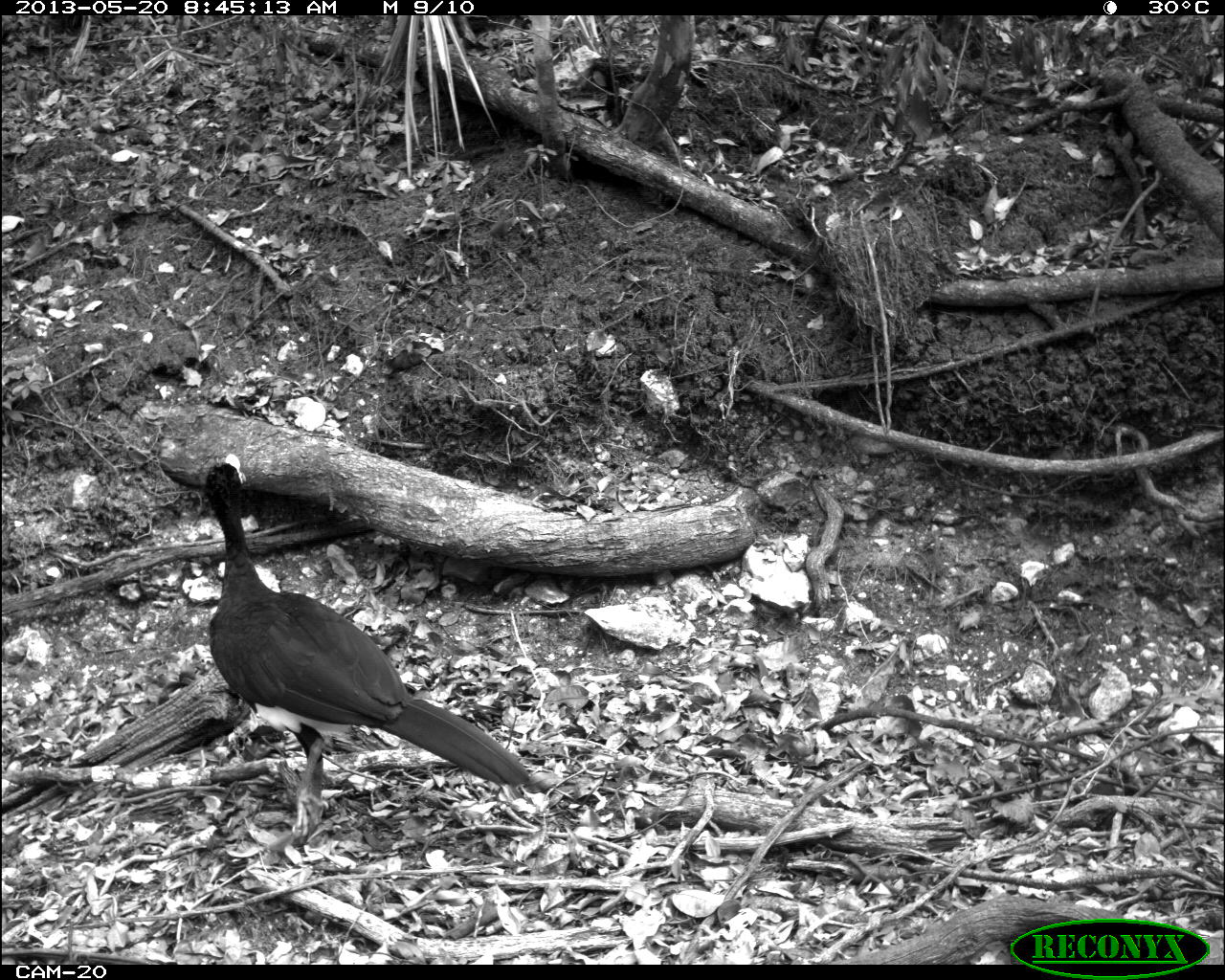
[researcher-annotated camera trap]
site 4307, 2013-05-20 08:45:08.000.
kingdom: Animalia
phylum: Chordata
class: Aves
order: Galliformes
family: Cracidae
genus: Crax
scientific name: Crax rubra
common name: great curassow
Crax rubra (great curassow), count 1, sex male.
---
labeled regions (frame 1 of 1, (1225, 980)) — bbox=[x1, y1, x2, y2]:
crax rubra: bbox=[202, 451, 535, 845]